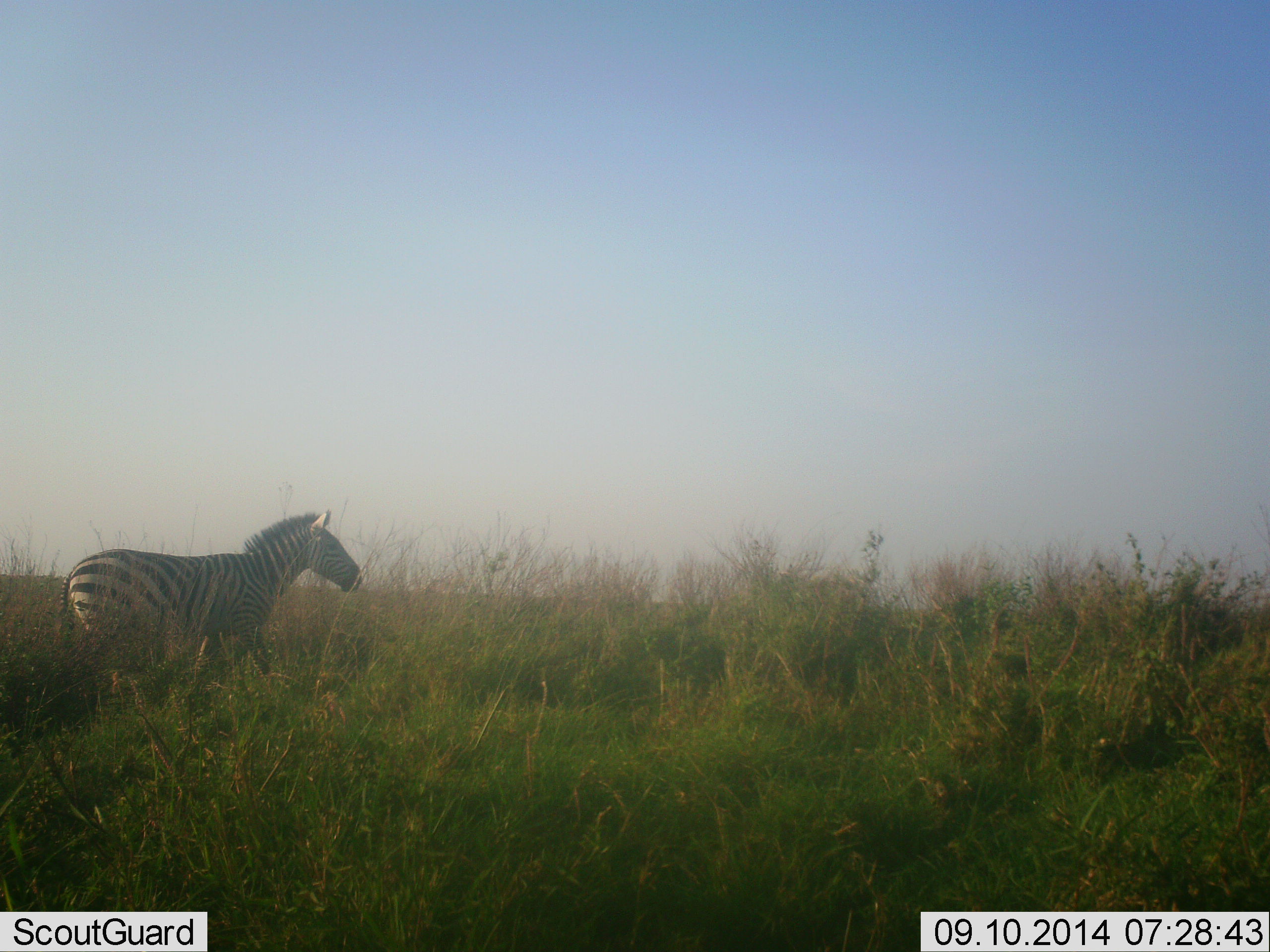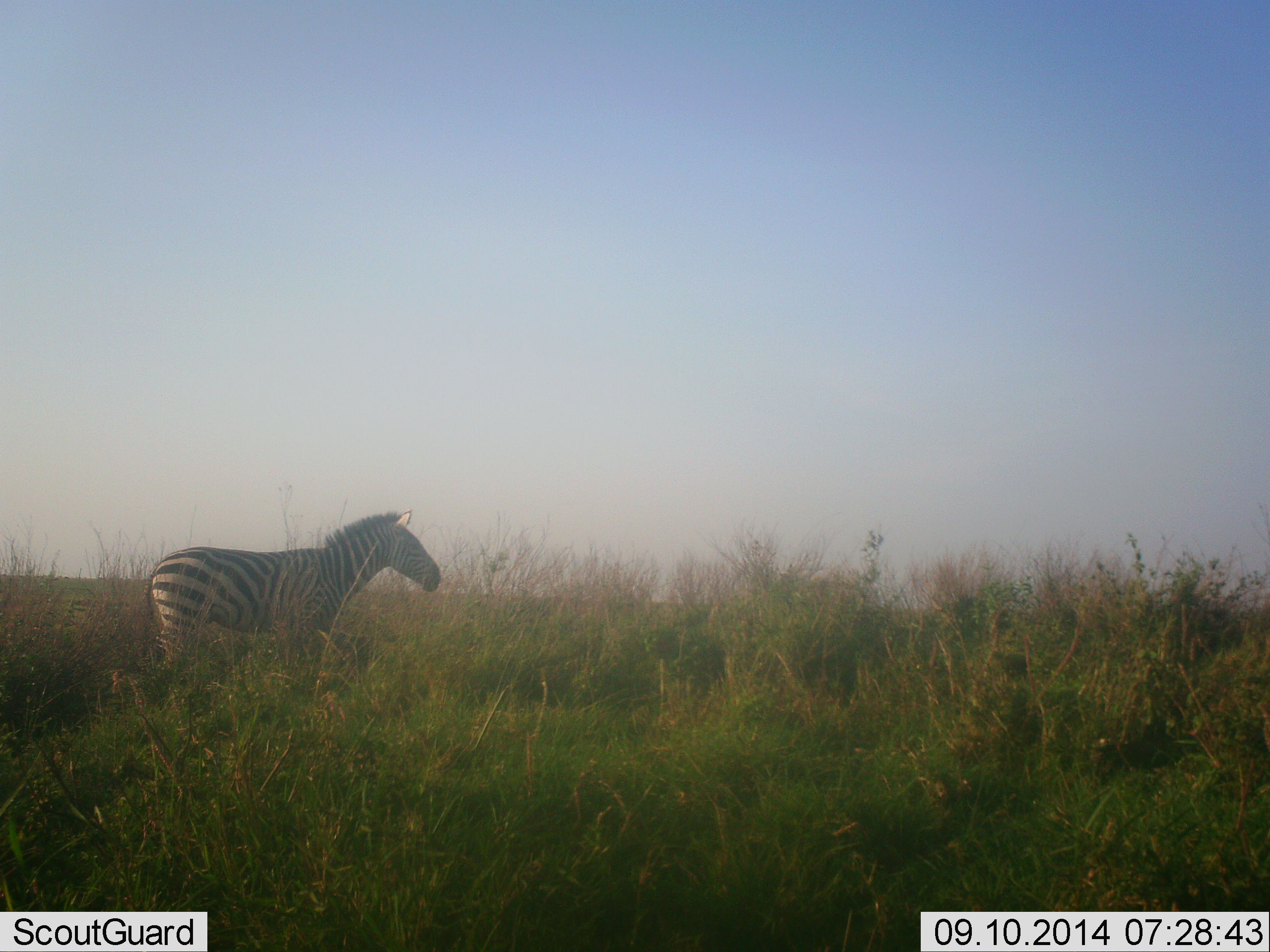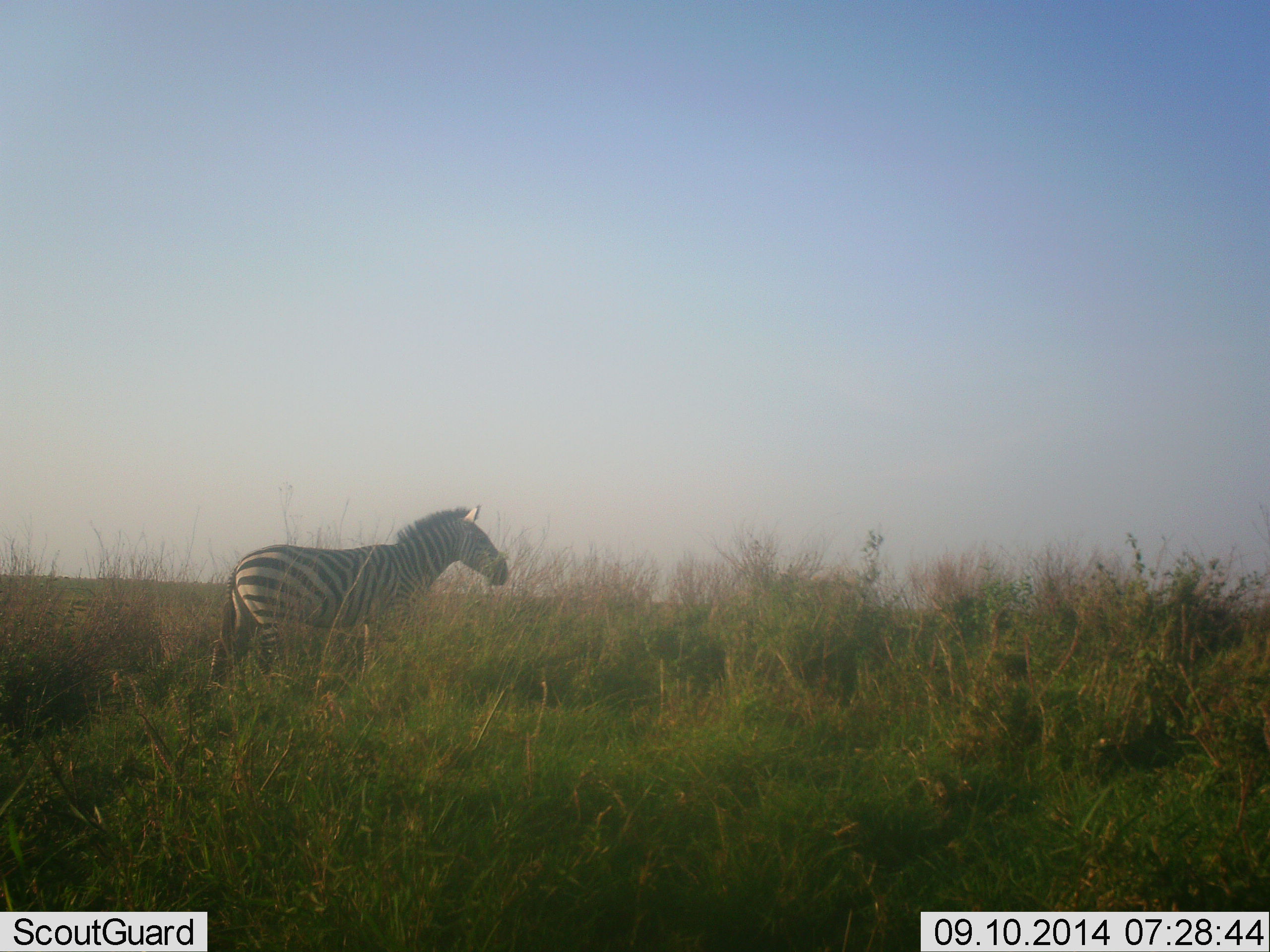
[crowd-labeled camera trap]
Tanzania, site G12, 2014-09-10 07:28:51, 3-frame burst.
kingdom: Animalia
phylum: Chordata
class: Mammalia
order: Perissodactyla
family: Equidae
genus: Equus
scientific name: Equus quagga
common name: plains zebra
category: zebra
Zebra (plains zebra) (Equus quagga), count 1. Behavior (volunteer vote fractions): standing 40%, resting 0%, moving 60%, interacting 0%. Young present (vote fraction): 0%. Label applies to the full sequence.